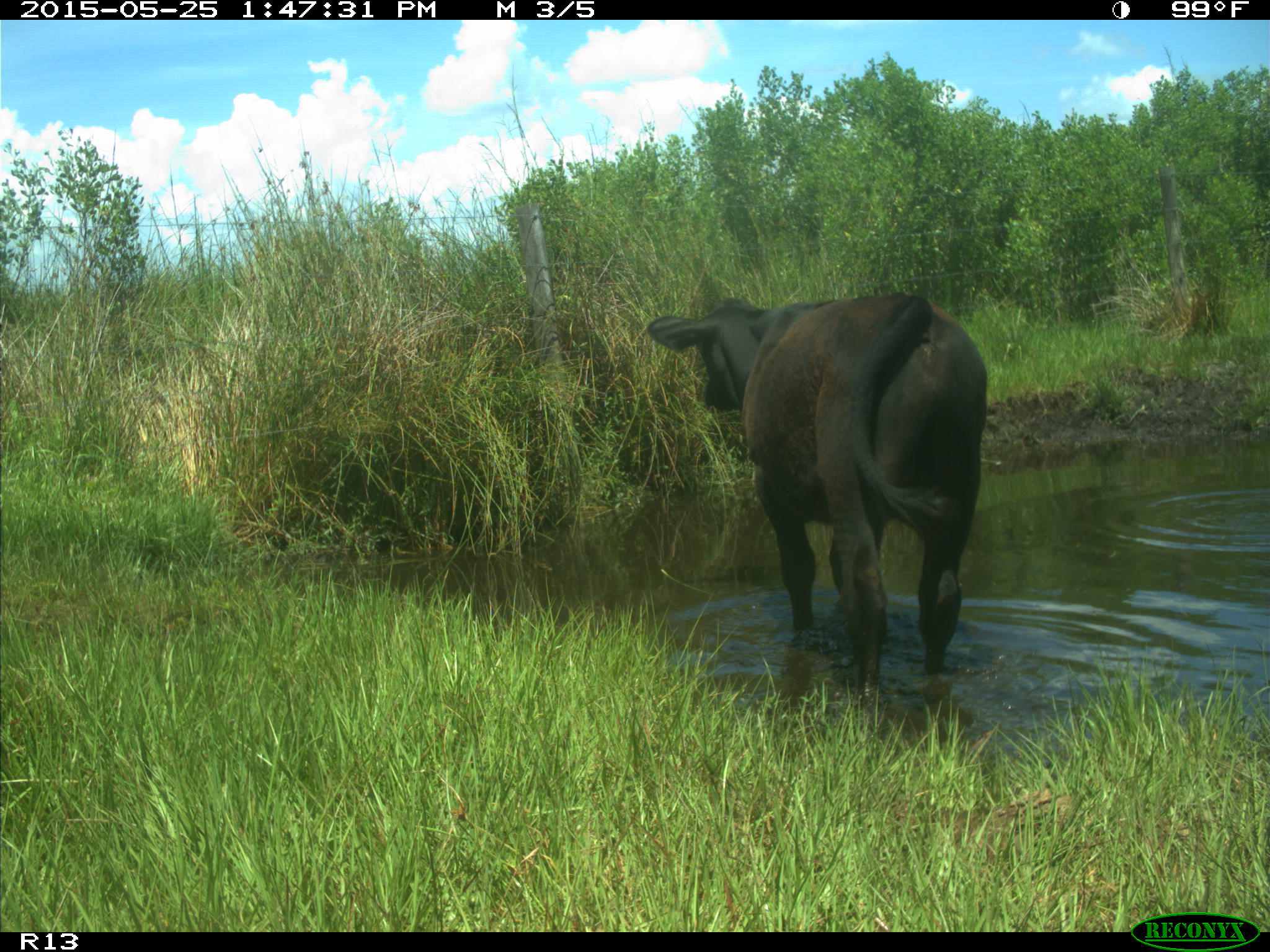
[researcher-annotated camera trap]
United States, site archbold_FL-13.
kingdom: Animalia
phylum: Chordata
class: Mammalia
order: Artiodactyla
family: Bovidae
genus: Bos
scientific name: Bos taurus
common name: domestic cow